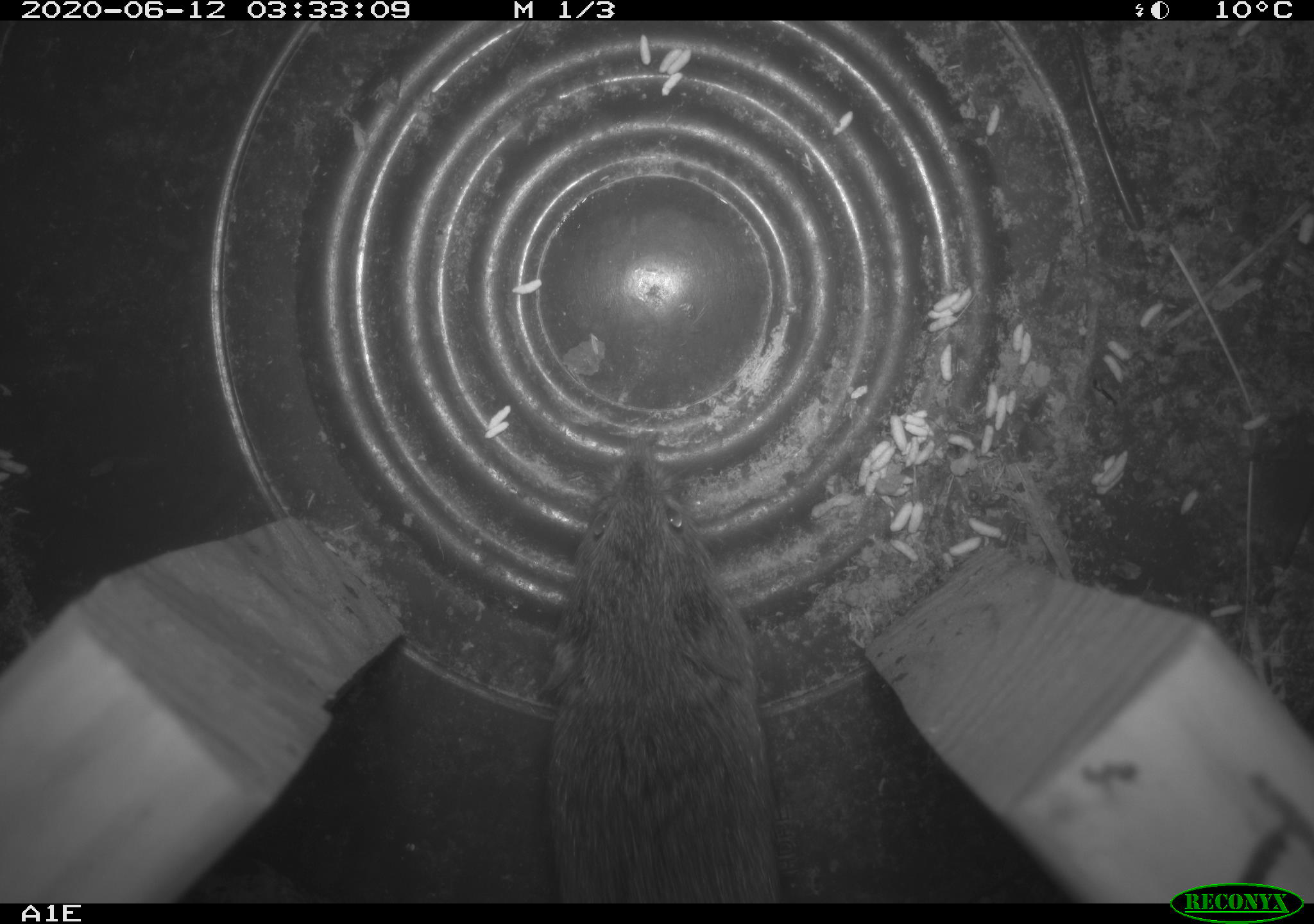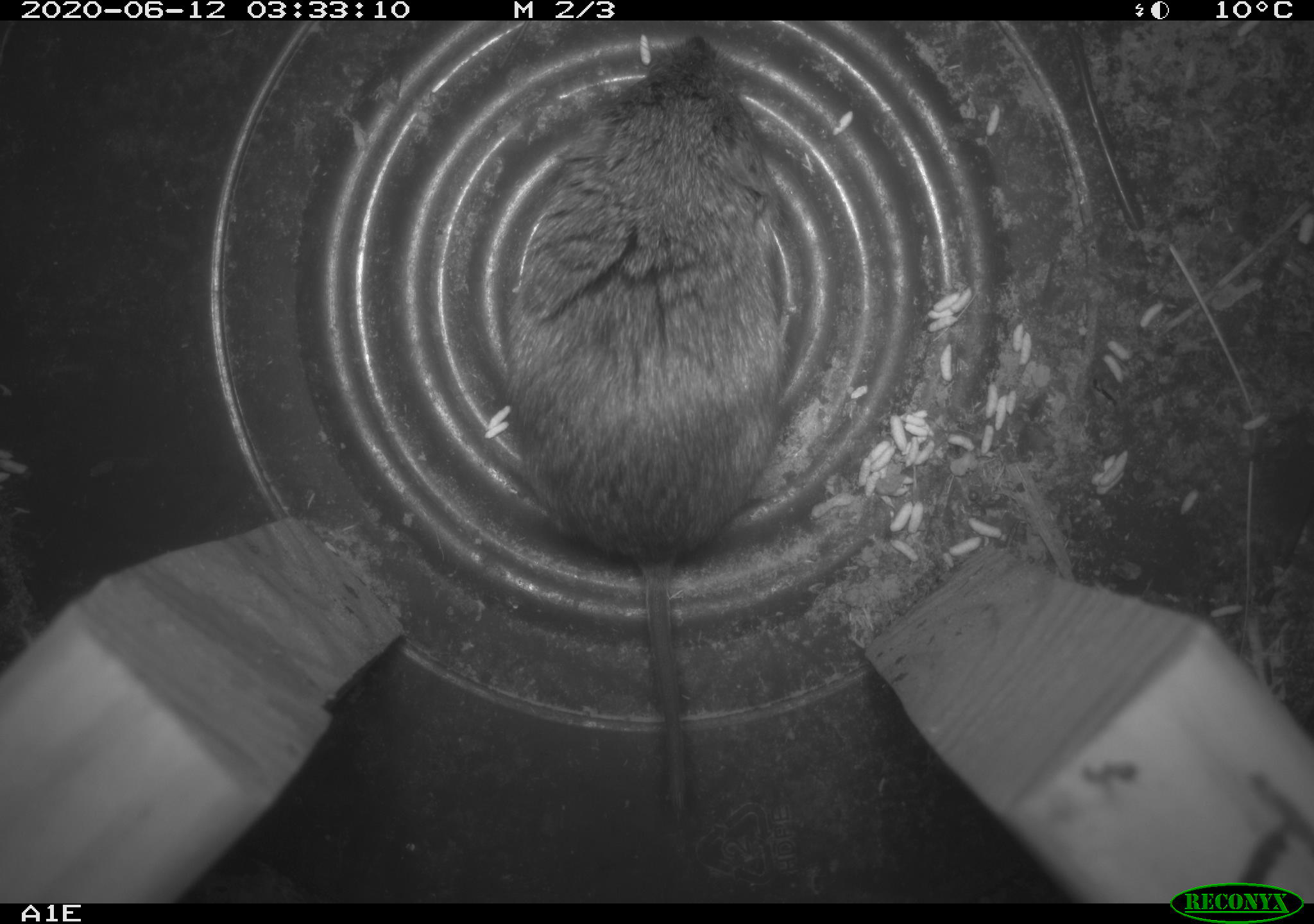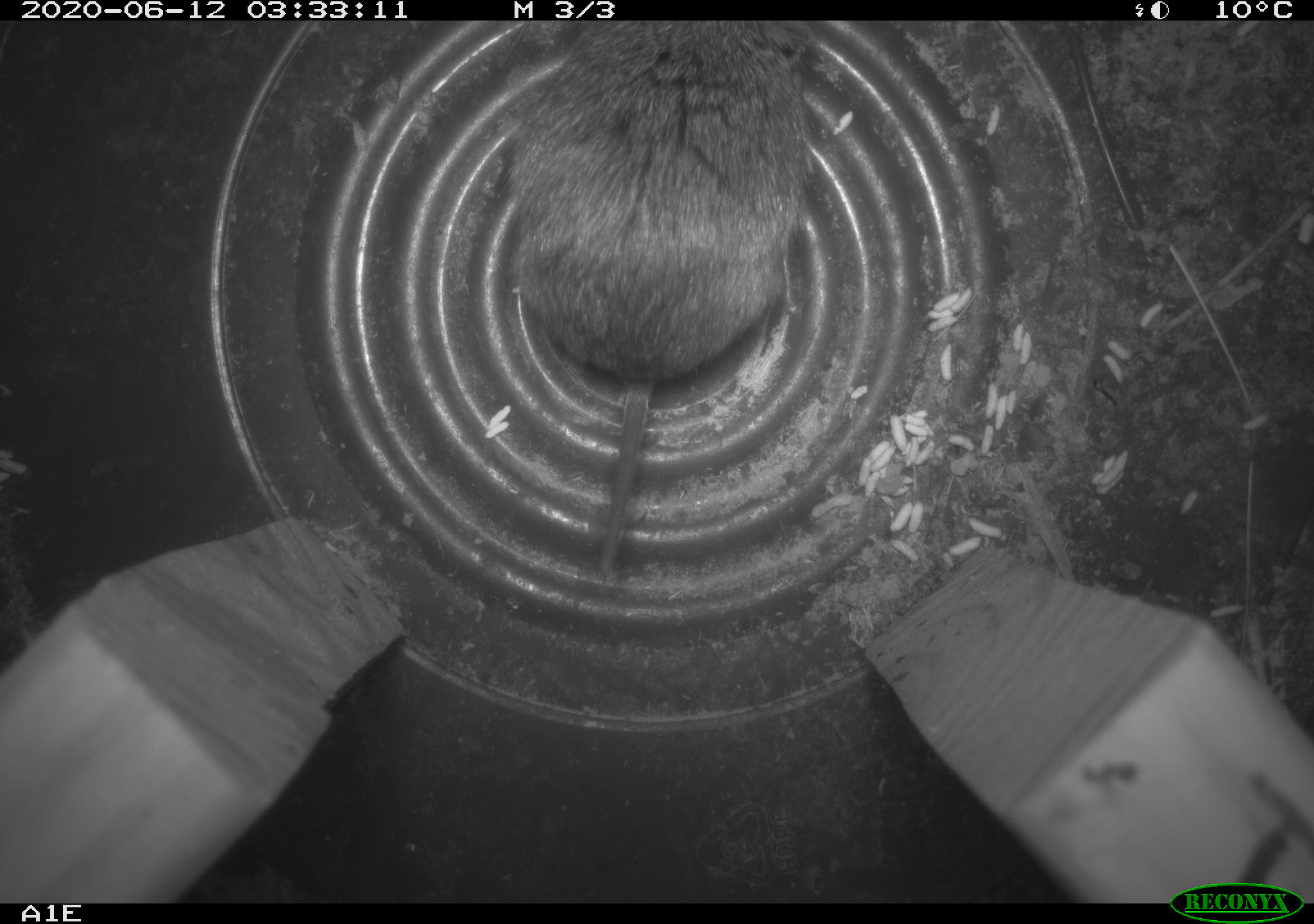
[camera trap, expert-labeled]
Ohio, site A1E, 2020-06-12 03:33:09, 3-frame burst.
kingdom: Animalia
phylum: Chordata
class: Mammalia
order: Rodentia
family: Cricetidae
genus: Microtus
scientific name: Microtus pennsylvanicus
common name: meadow vole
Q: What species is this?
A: Meadow vole (Microtus pennsylvanicus).